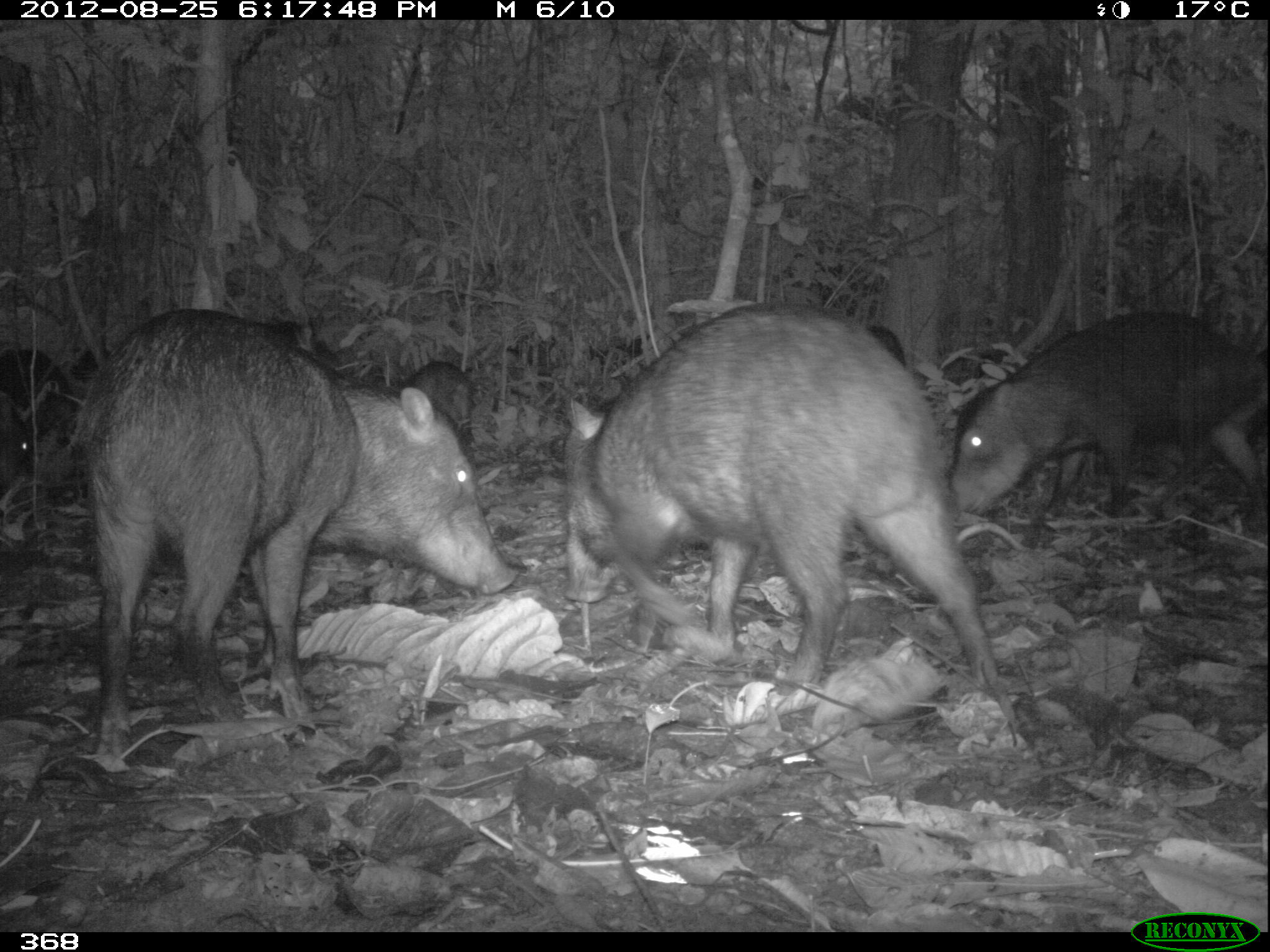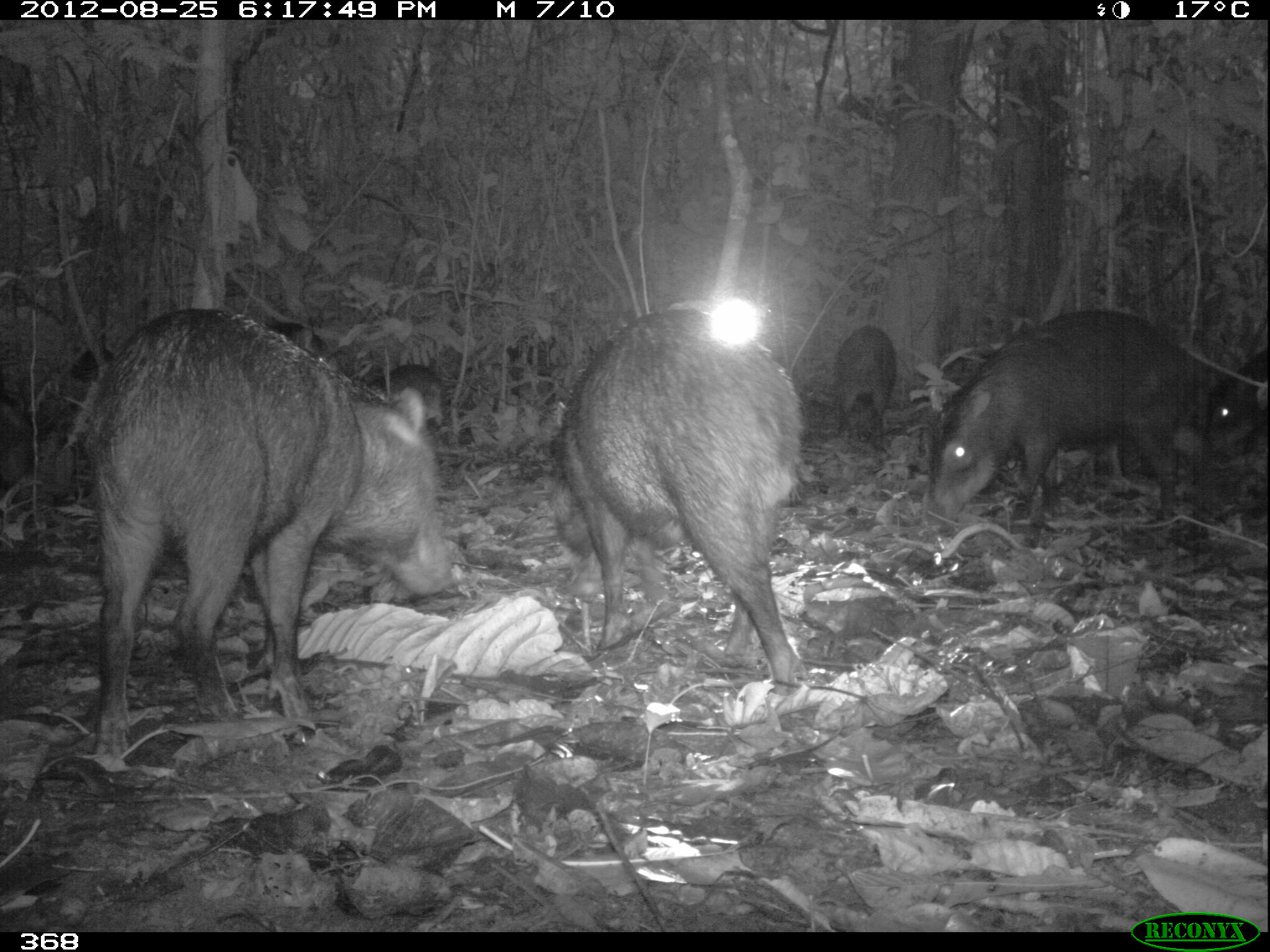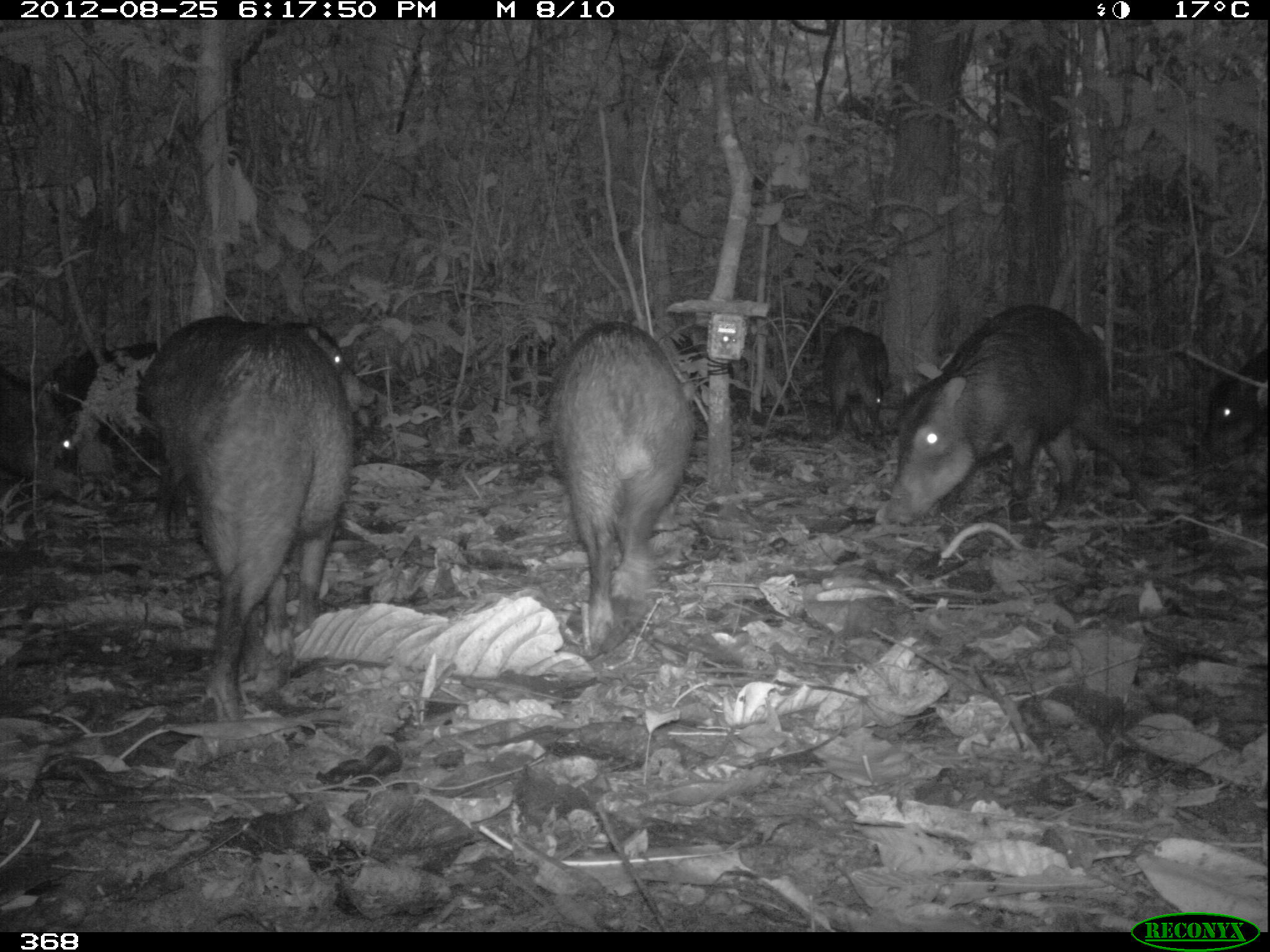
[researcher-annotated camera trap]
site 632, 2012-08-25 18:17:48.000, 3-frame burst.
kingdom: Animalia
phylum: Chordata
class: Mammalia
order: Artiodactyla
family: Tayassuidae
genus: Tayassu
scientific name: Tayassu pecari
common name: white-lipped peccary